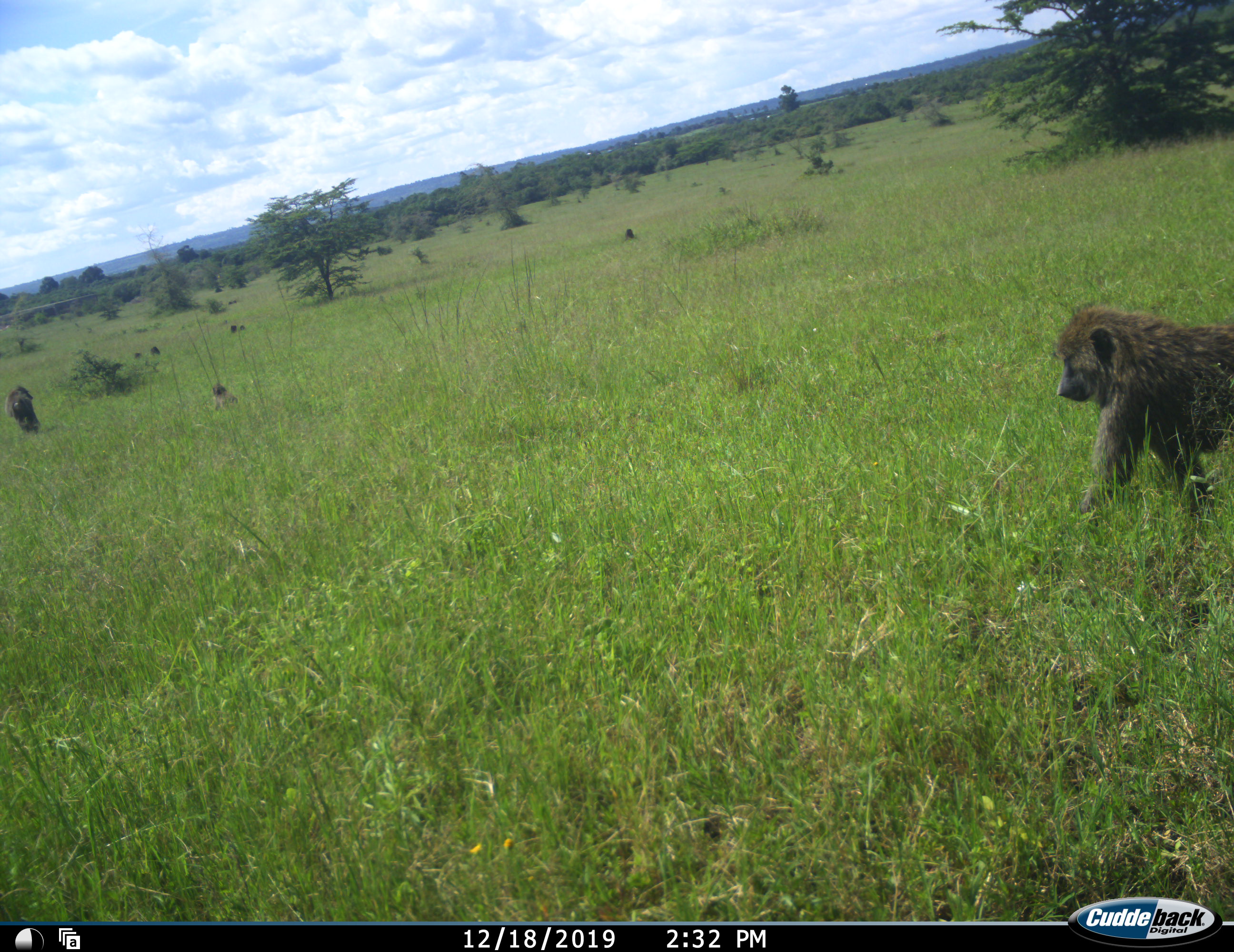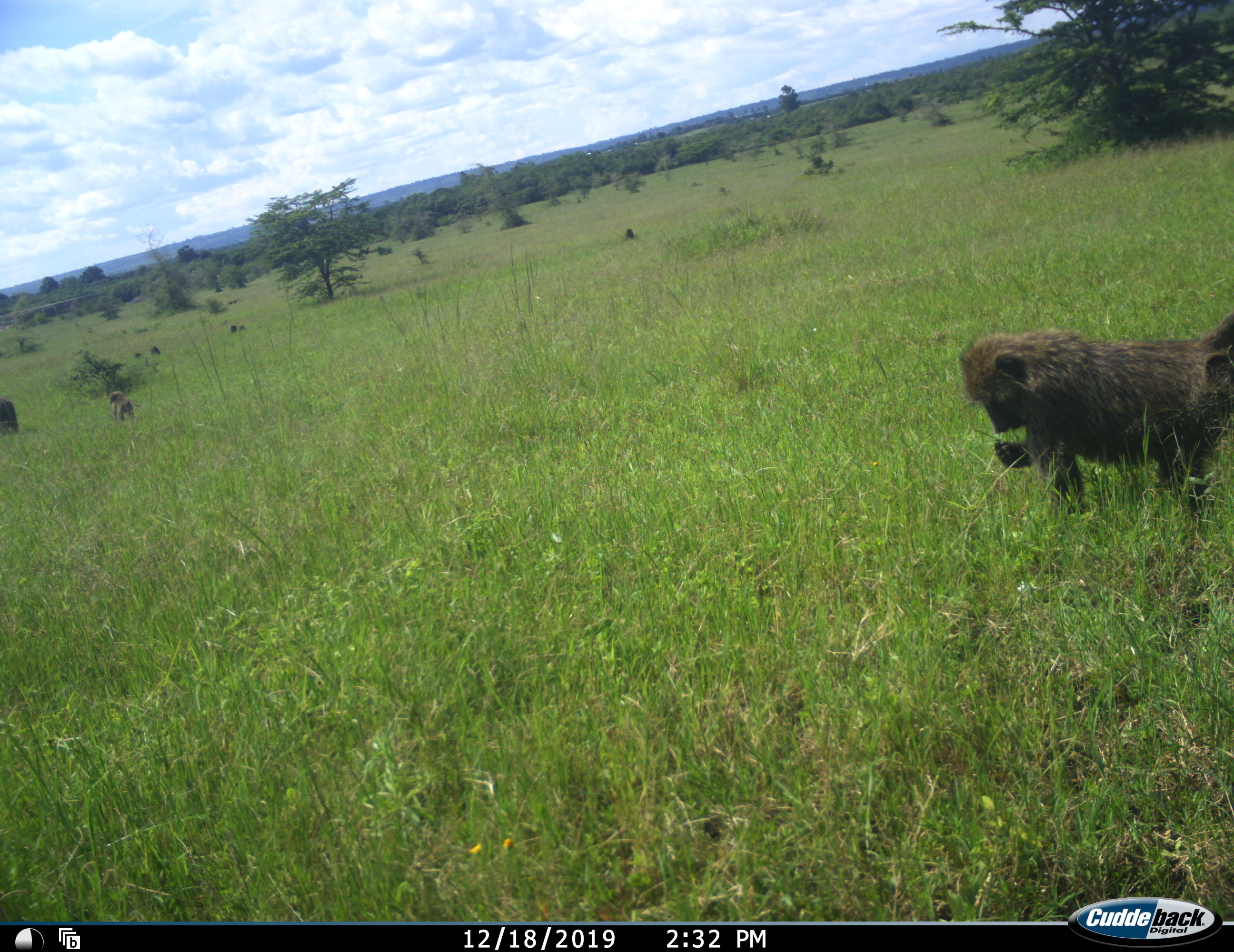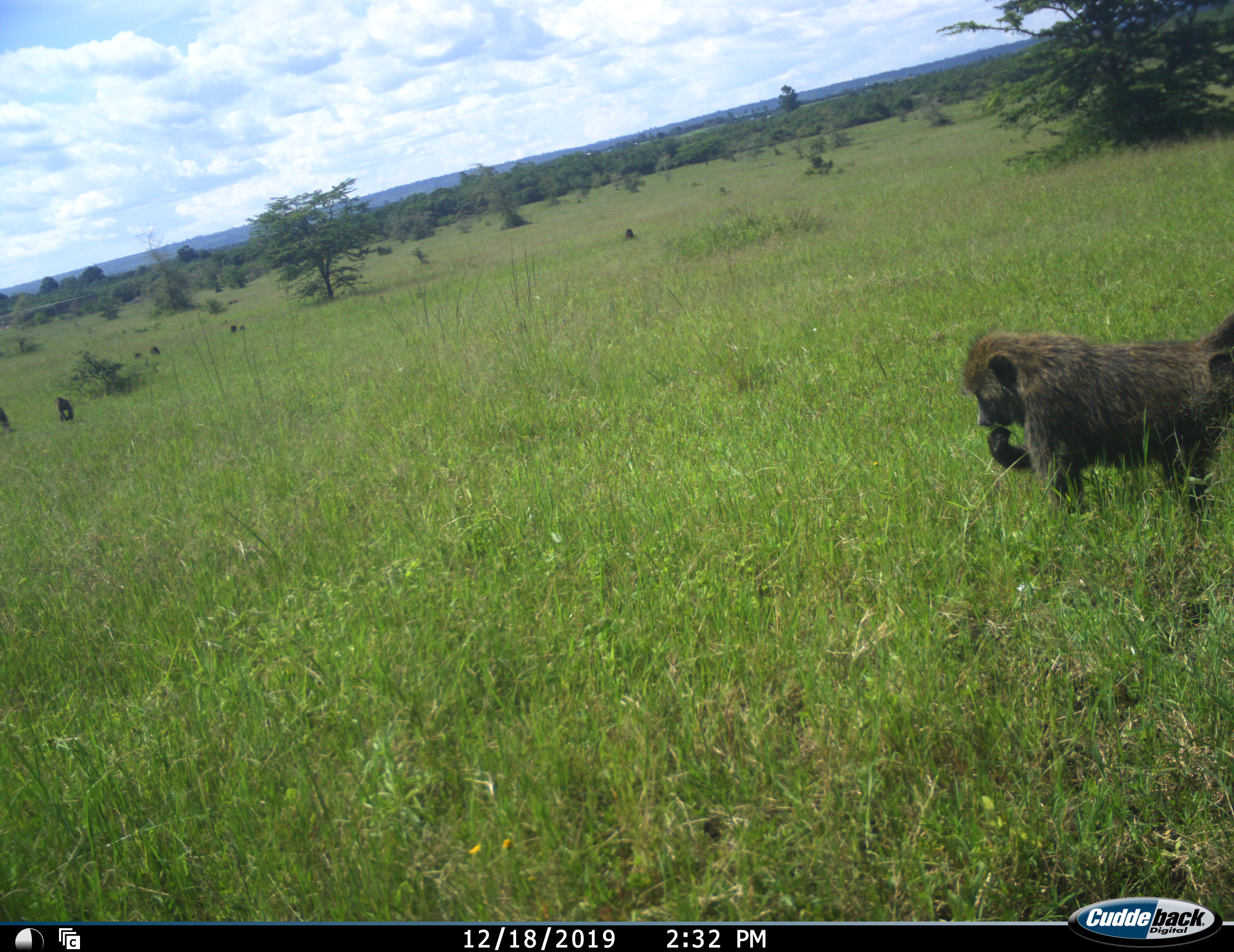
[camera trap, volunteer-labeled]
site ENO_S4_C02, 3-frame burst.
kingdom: Animalia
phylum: Chordata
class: Mammalia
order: Primates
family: Cercopithecidae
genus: Papio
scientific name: Papio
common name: baboon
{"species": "baboon (Papio)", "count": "3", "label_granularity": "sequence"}